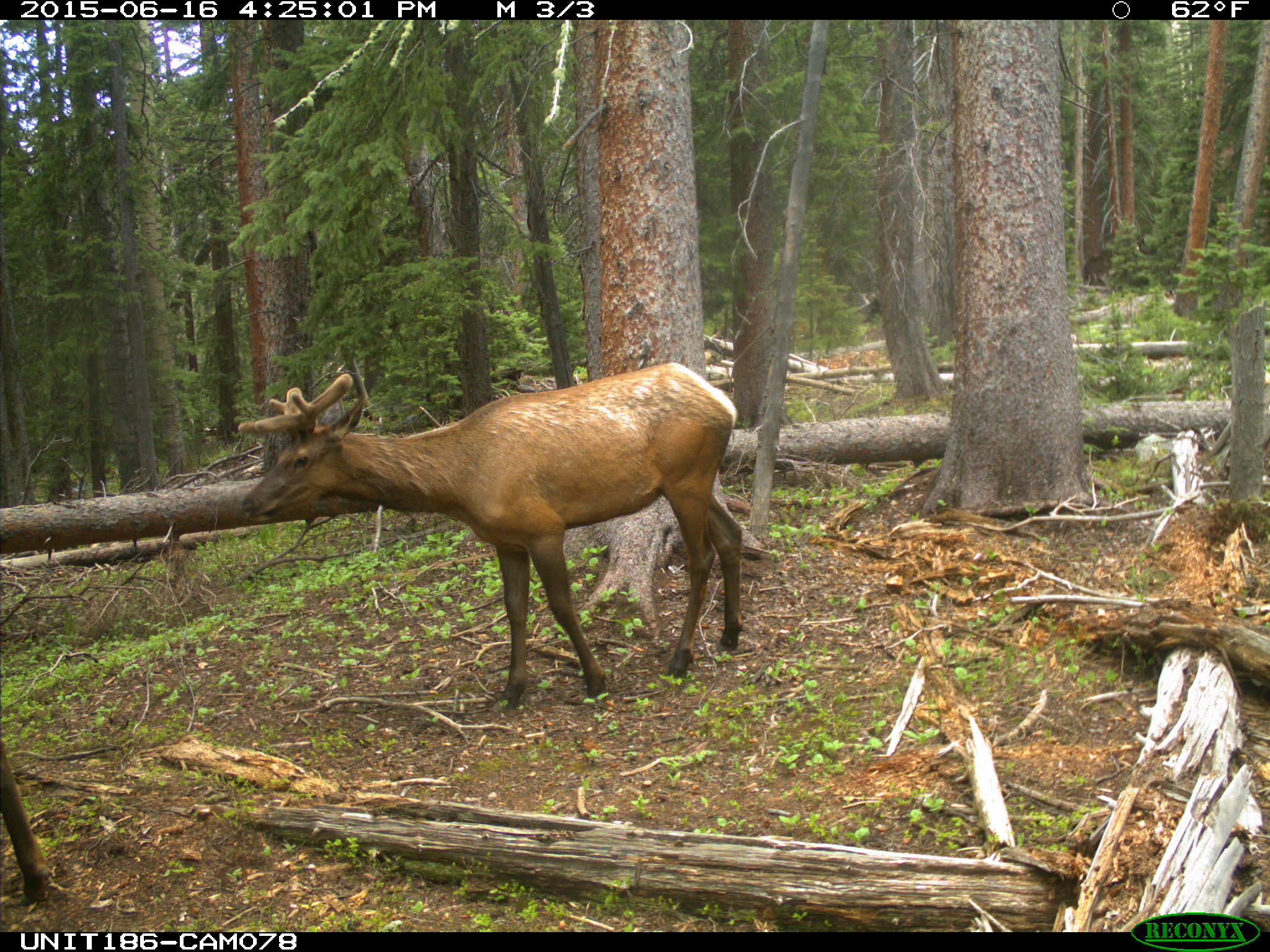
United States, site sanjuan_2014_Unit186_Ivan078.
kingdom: Animalia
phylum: Chordata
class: Mammalia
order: Artiodactyla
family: Cervidae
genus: Cervus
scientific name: Cervus elaphus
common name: red deer